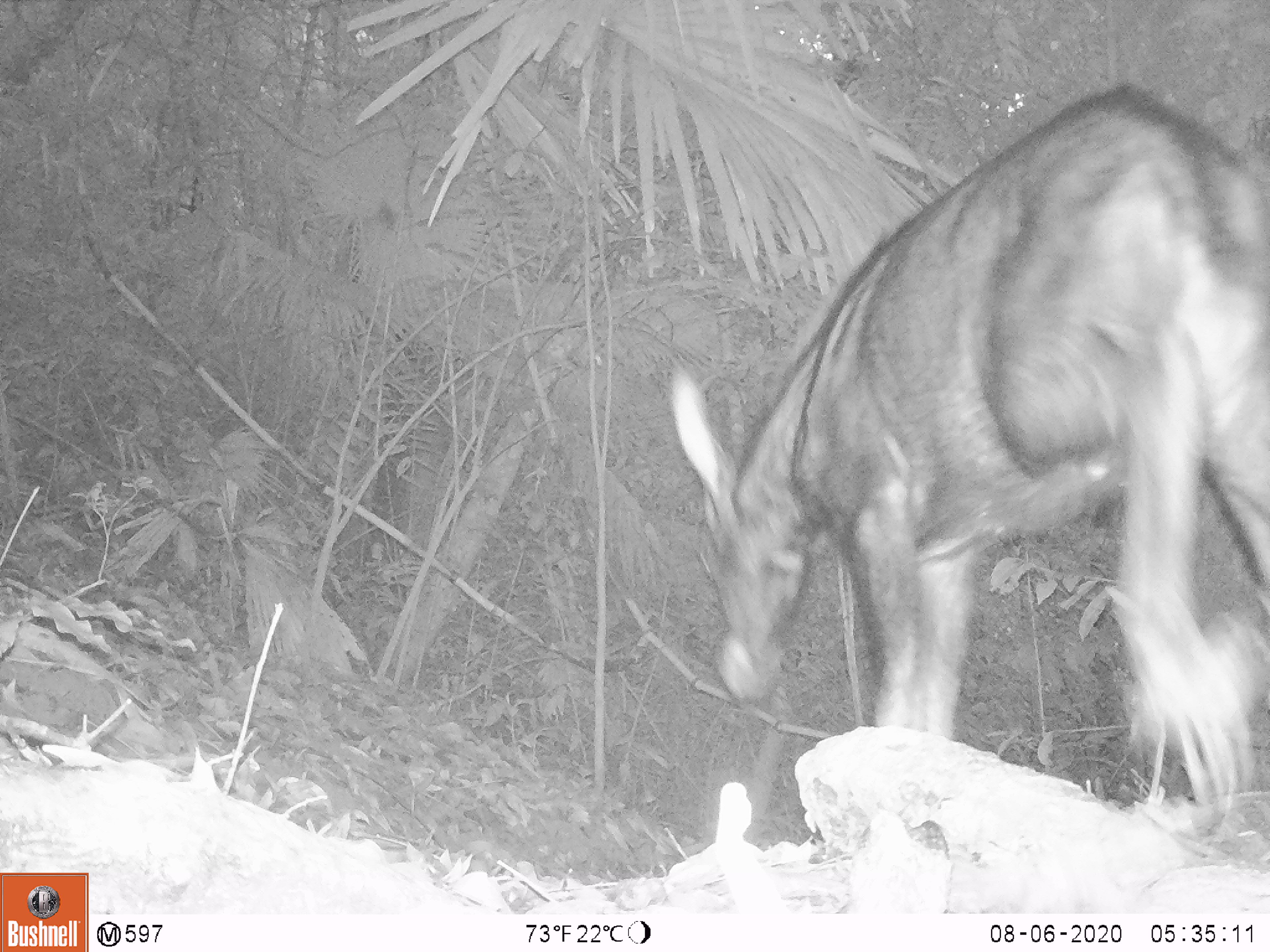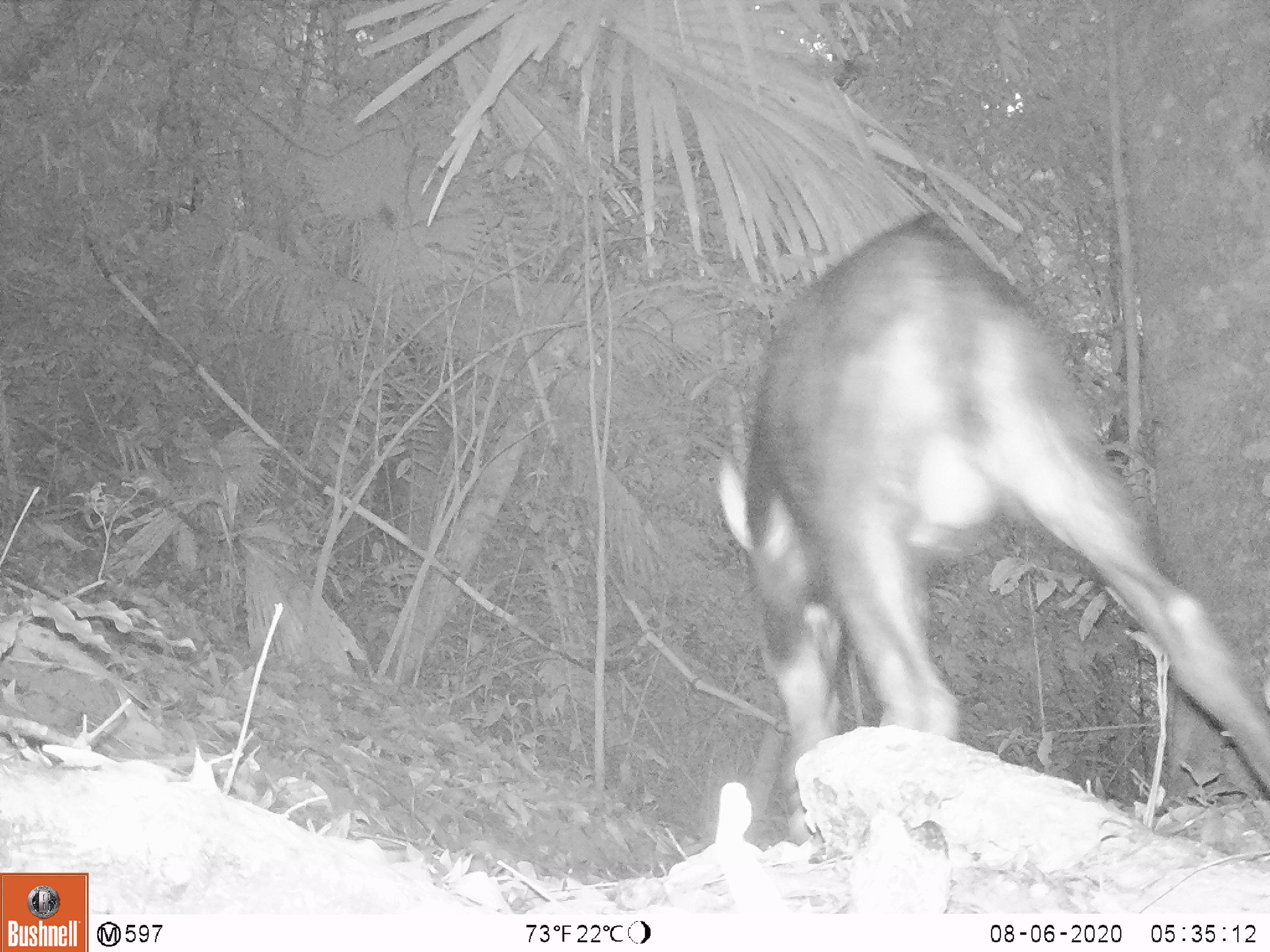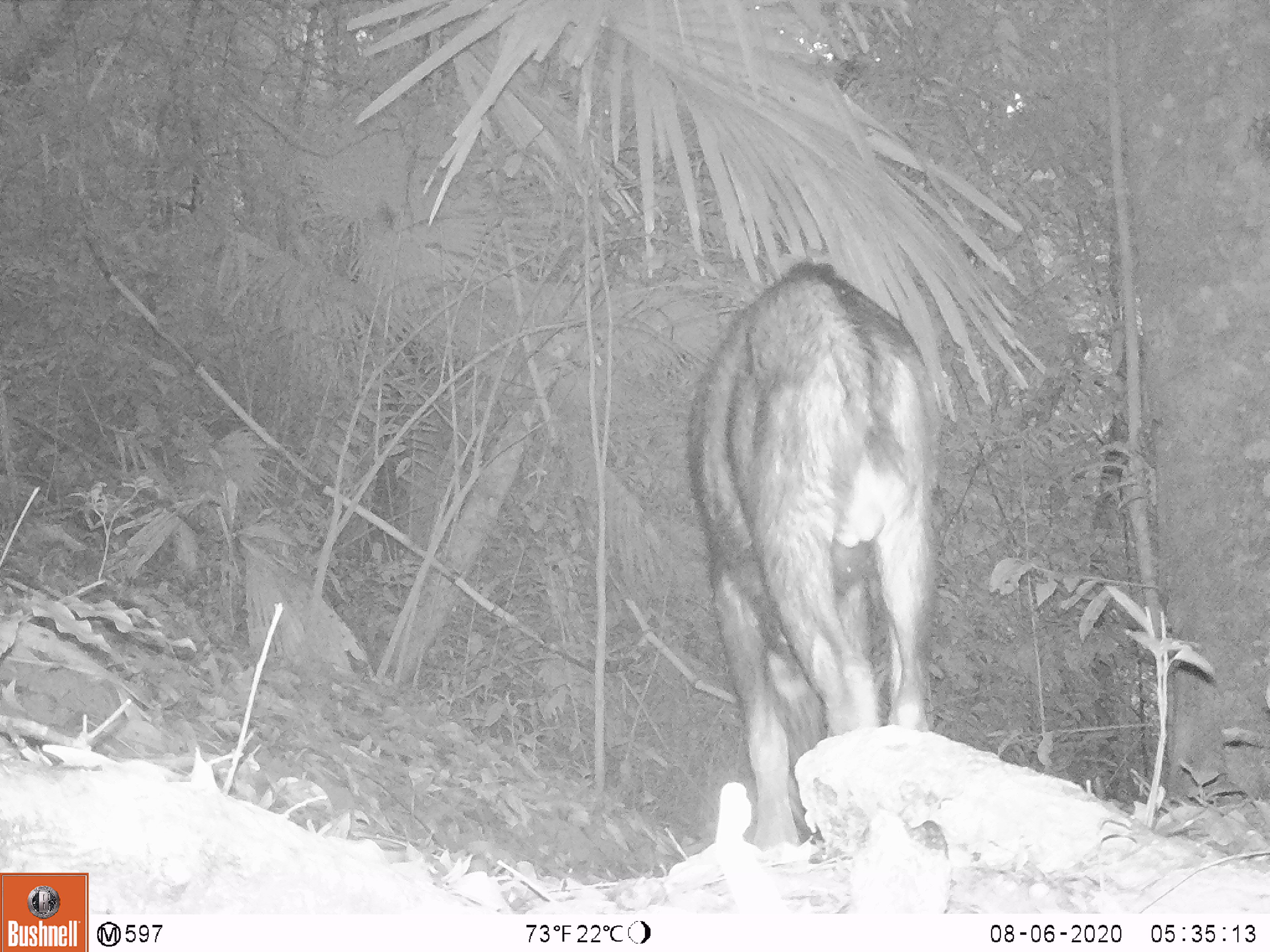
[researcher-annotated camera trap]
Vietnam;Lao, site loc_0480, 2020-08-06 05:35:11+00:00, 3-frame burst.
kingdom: Animalia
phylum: Chordata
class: Mammalia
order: Artiodactyla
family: Bovidae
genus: Capricornis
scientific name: Capricornis sumatraensis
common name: chinese serow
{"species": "chinese serow (Capricornis sumatraensis)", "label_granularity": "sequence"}